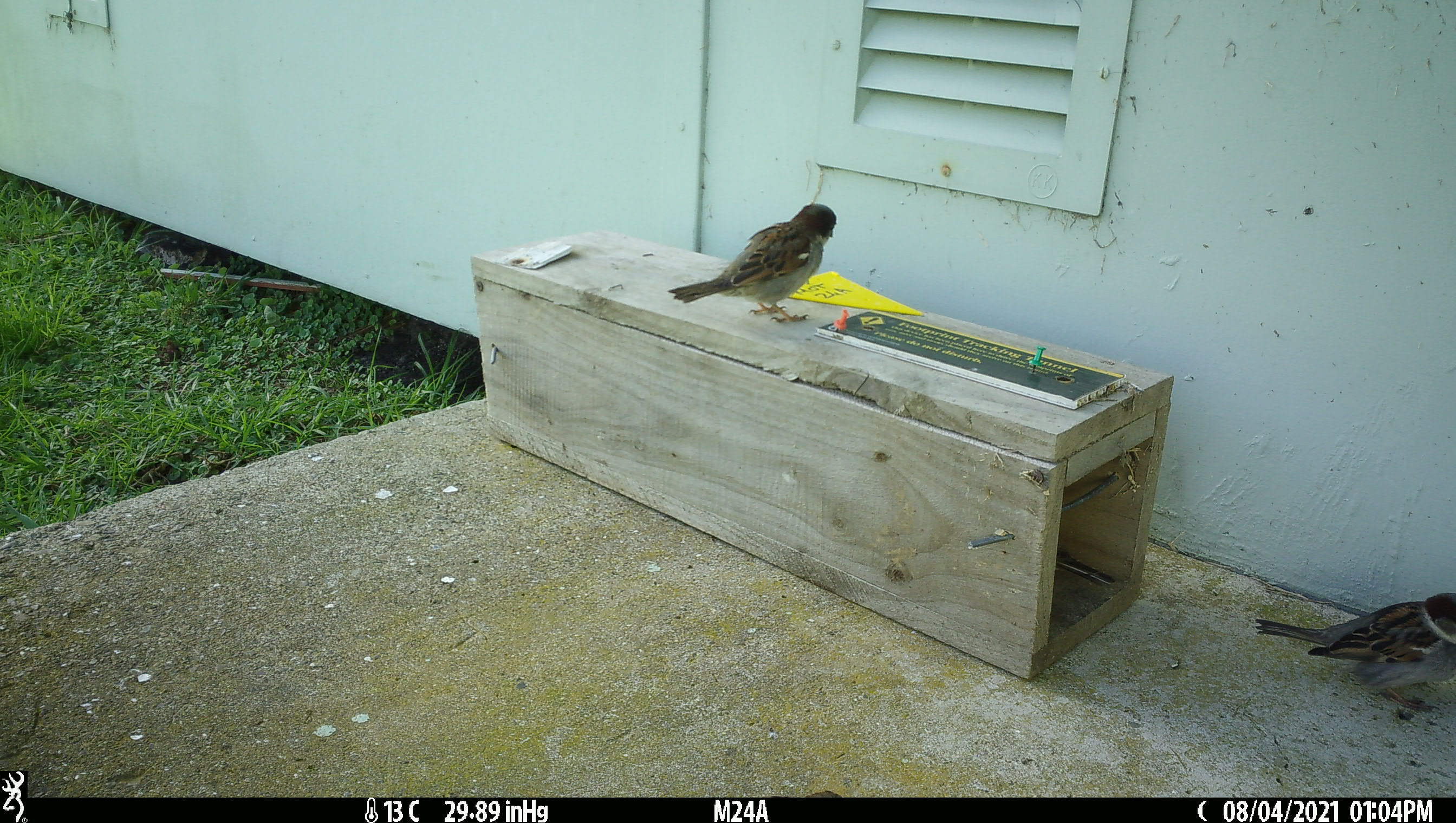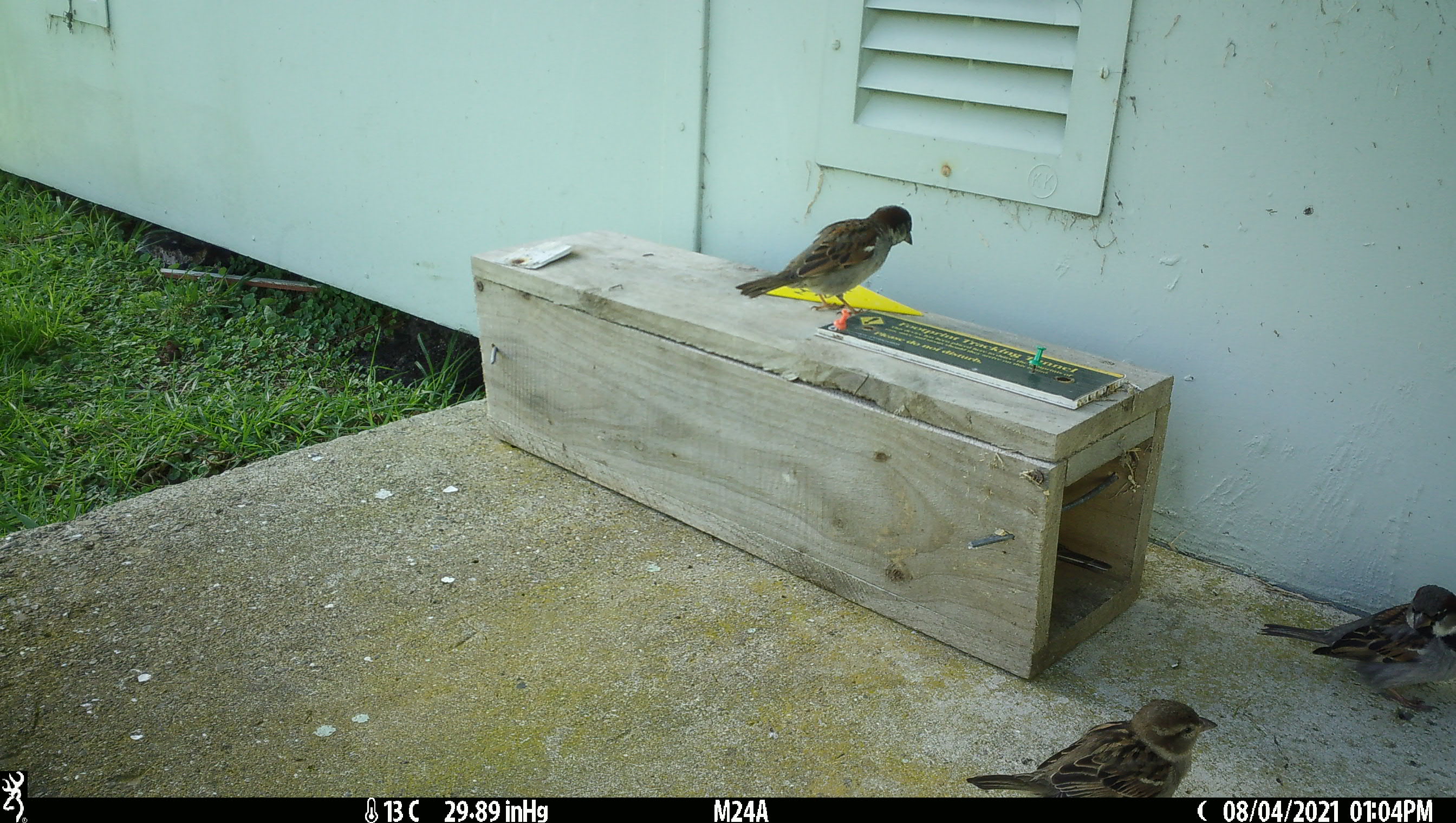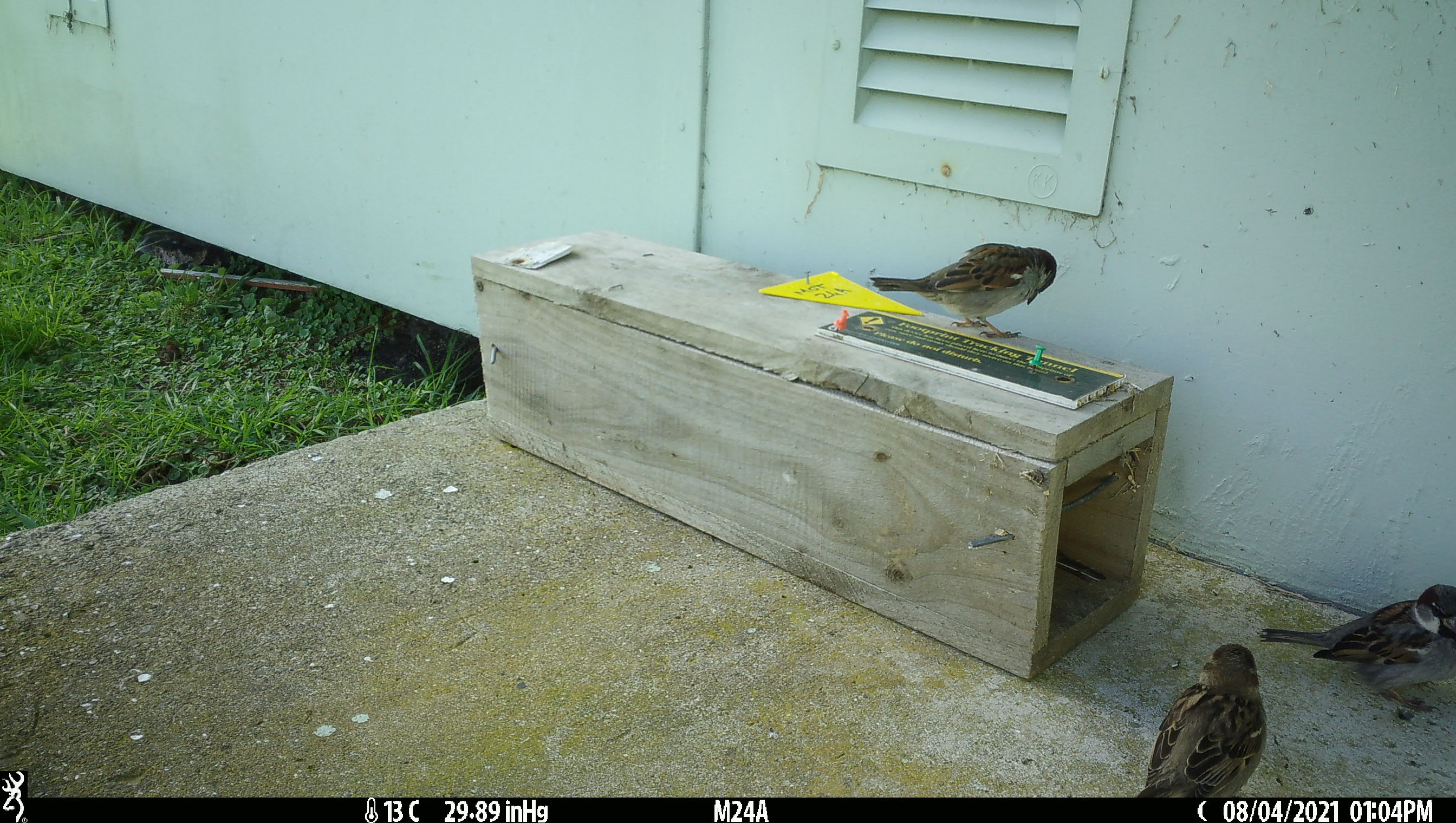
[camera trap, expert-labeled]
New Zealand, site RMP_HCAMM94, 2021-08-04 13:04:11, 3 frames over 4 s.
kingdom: Animalia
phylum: Chordata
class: Aves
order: Passeriformes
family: Passeridae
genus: Passer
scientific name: Passer domesticus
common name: house sparrow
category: sparrow